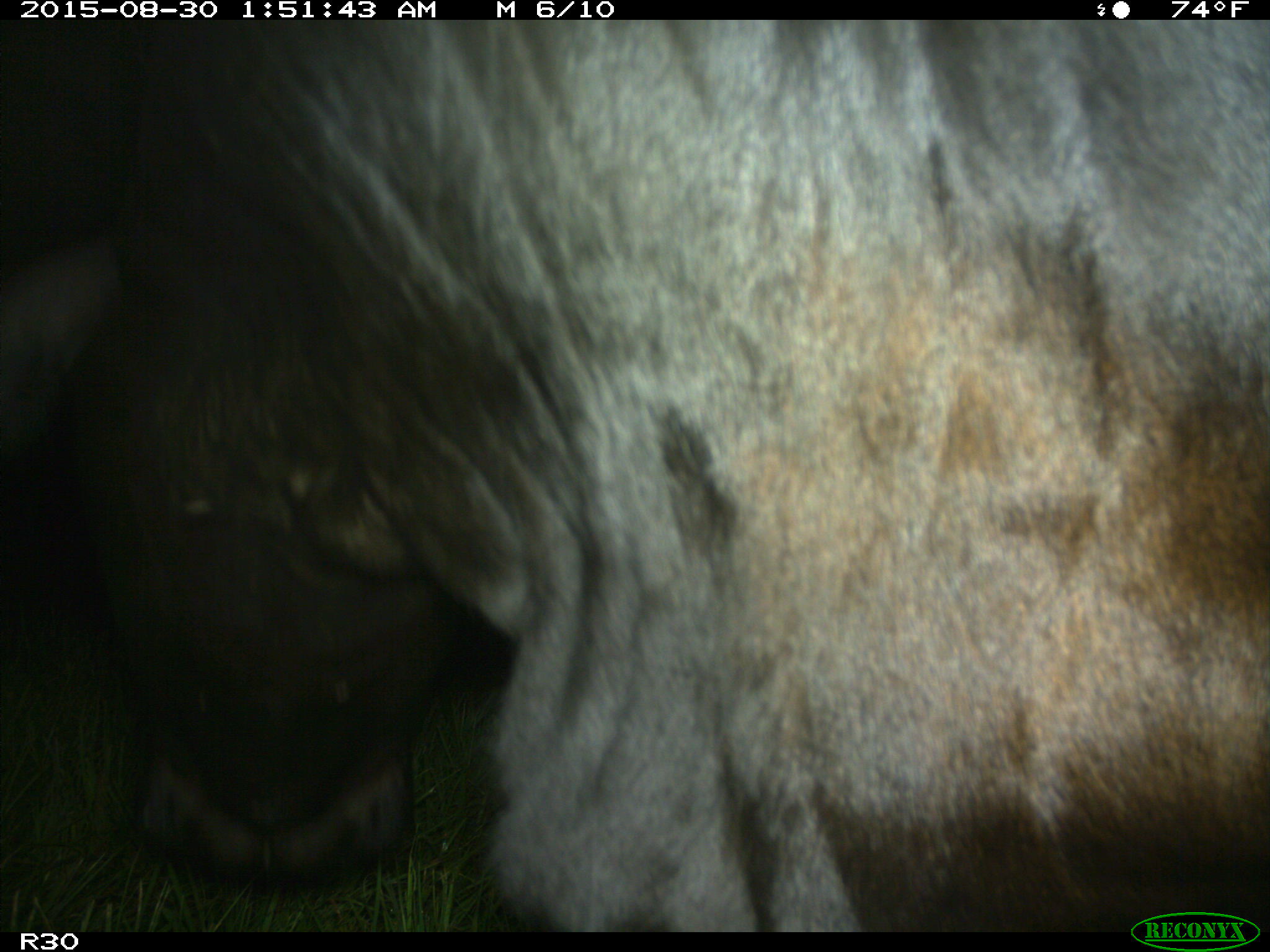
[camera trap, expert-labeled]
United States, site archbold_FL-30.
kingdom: Animalia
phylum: Chordata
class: Mammalia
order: Artiodactyla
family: Bovidae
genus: Bos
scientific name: Bos taurus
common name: domestic cow